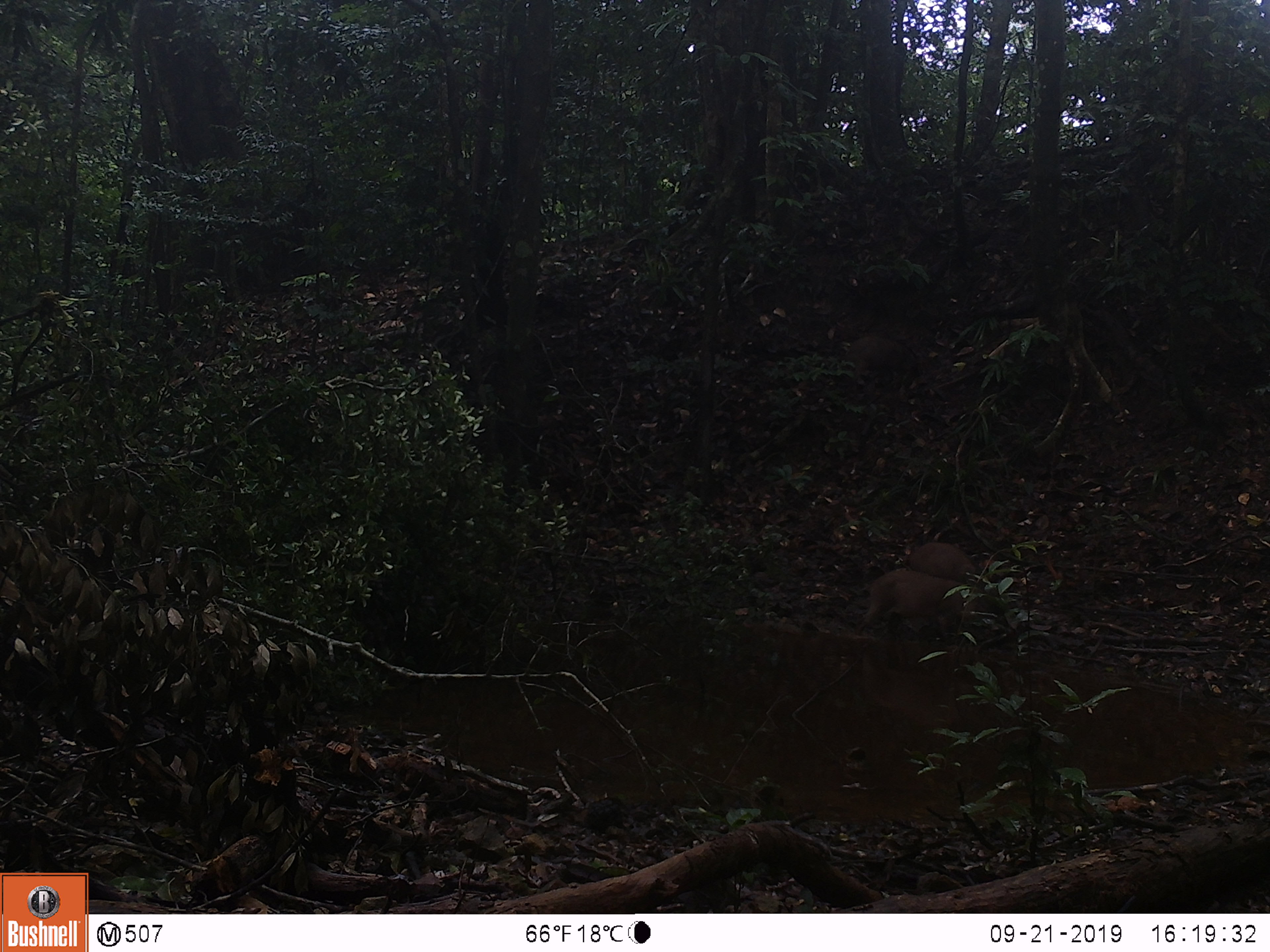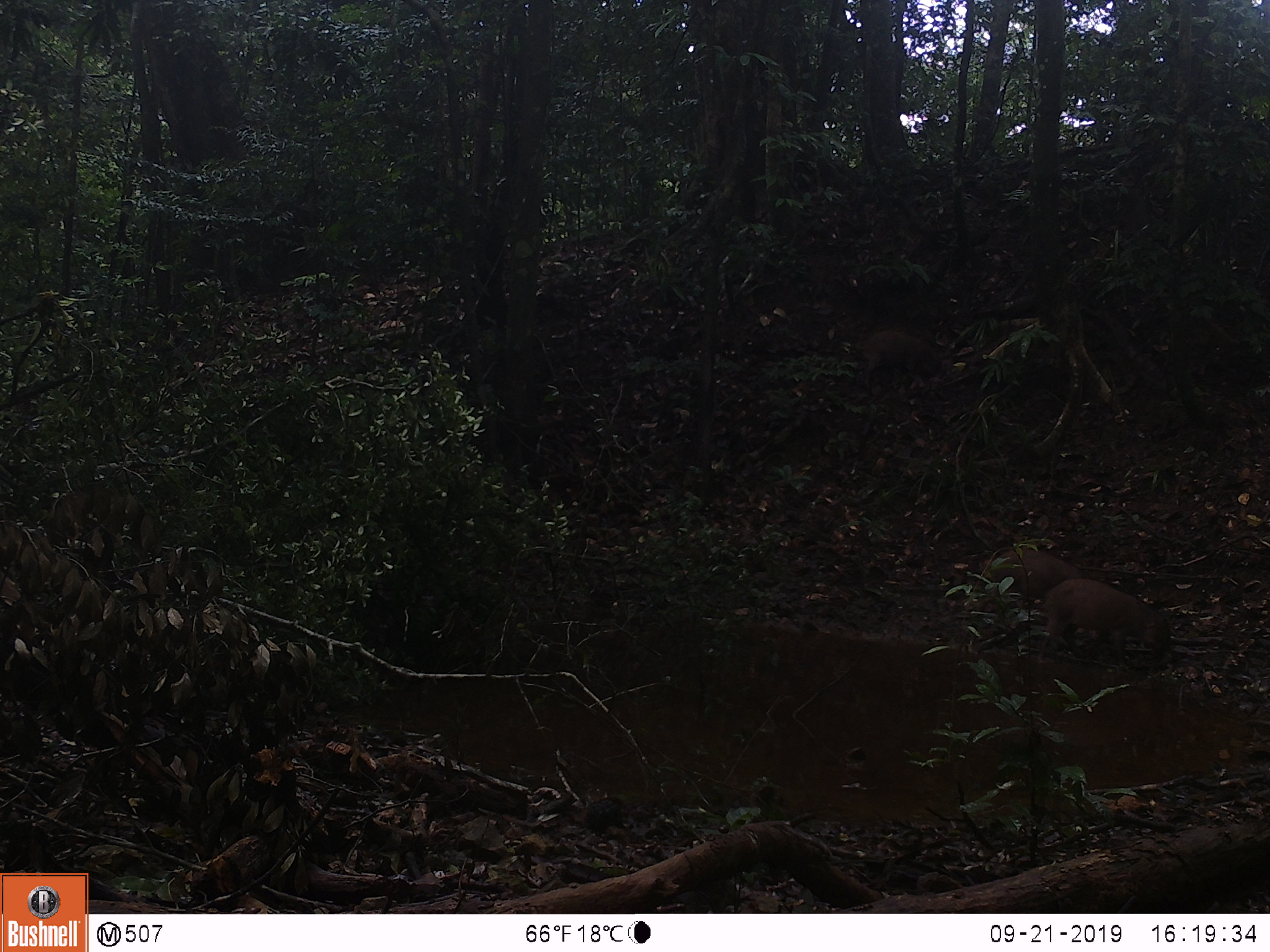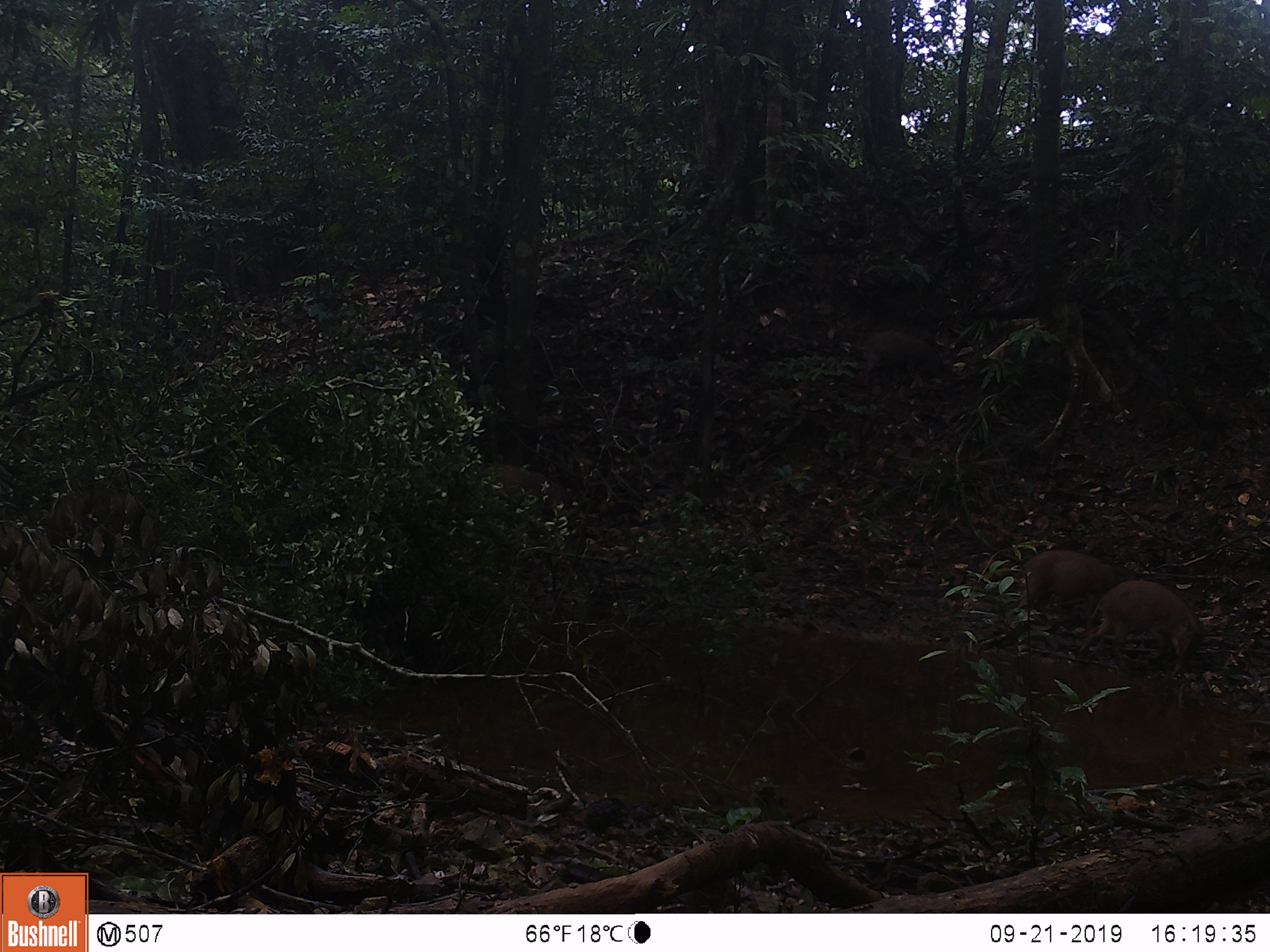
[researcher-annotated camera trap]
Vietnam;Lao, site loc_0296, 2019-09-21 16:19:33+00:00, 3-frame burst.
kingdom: Animalia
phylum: Chordata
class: Mammalia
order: Artiodactyla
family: Suidae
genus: Sus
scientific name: Sus scrofa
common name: eurasian wild pig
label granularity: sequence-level